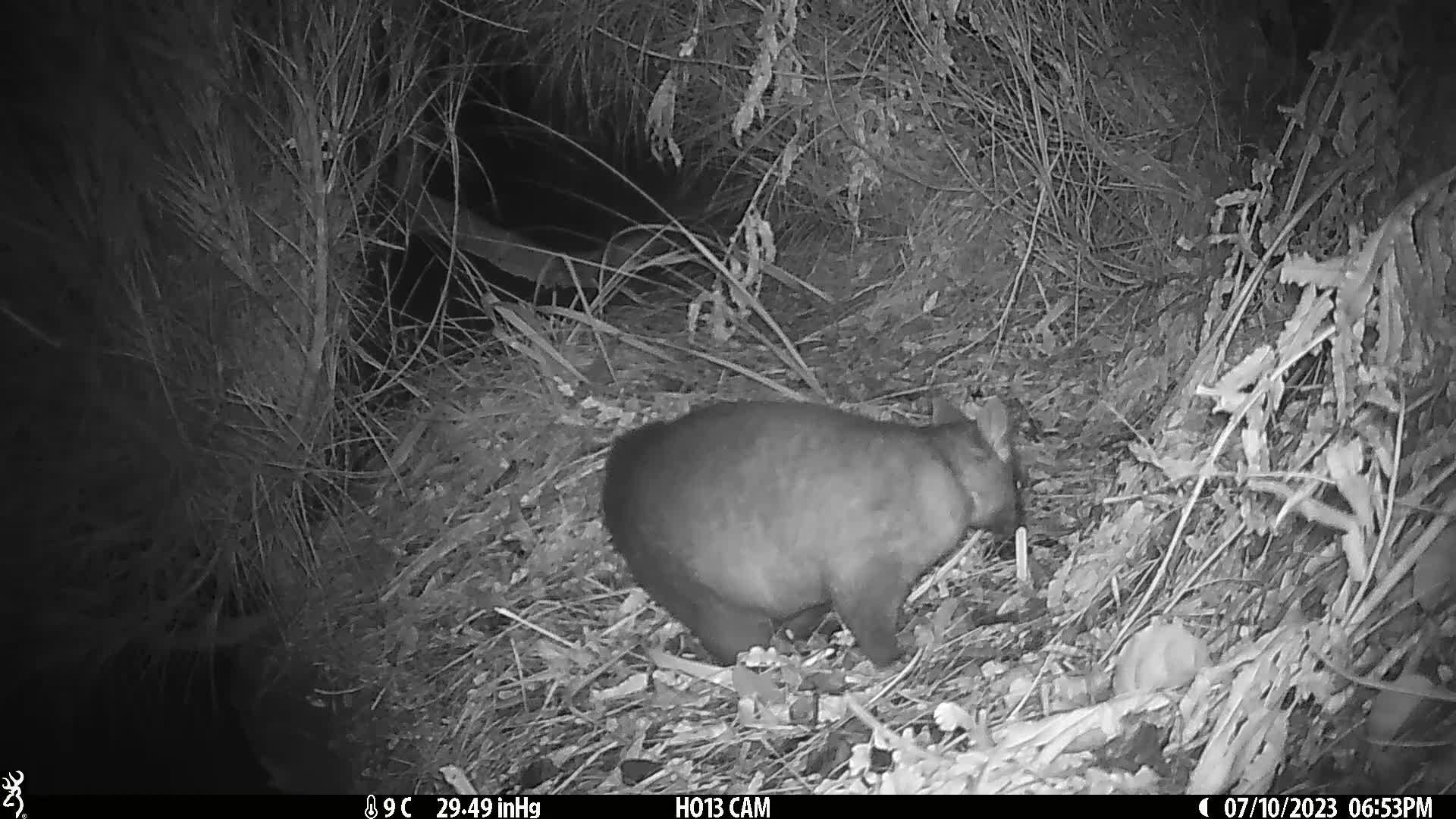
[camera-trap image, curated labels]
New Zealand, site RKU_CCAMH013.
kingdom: Animalia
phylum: Chordata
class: Mammalia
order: Diprotodontia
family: Phalangeridae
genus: Trichosurus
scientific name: Trichosurus vulpecula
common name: common brushtail possum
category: possum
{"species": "possum (common brushtail possum) (Trichosurus vulpecula)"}